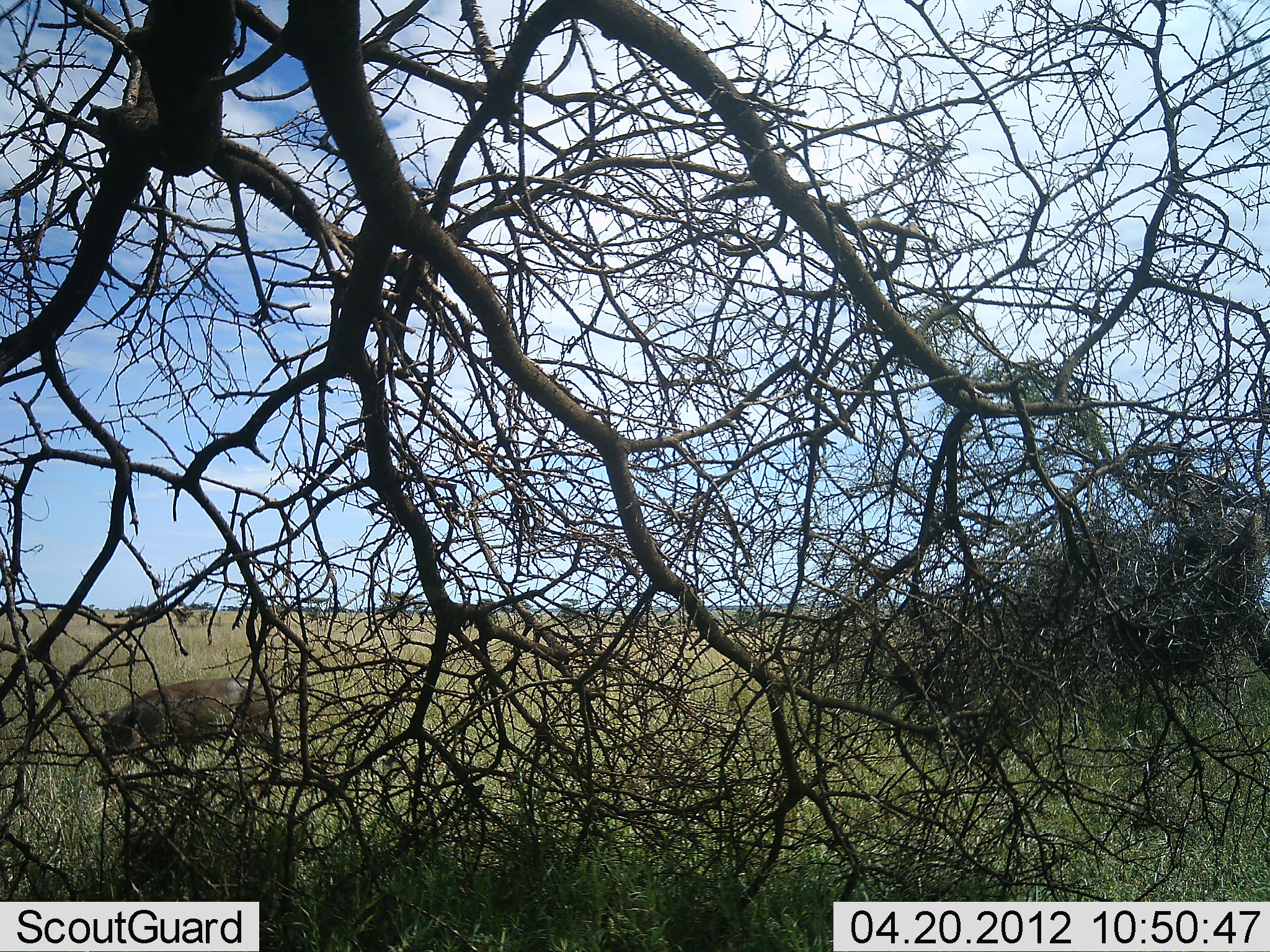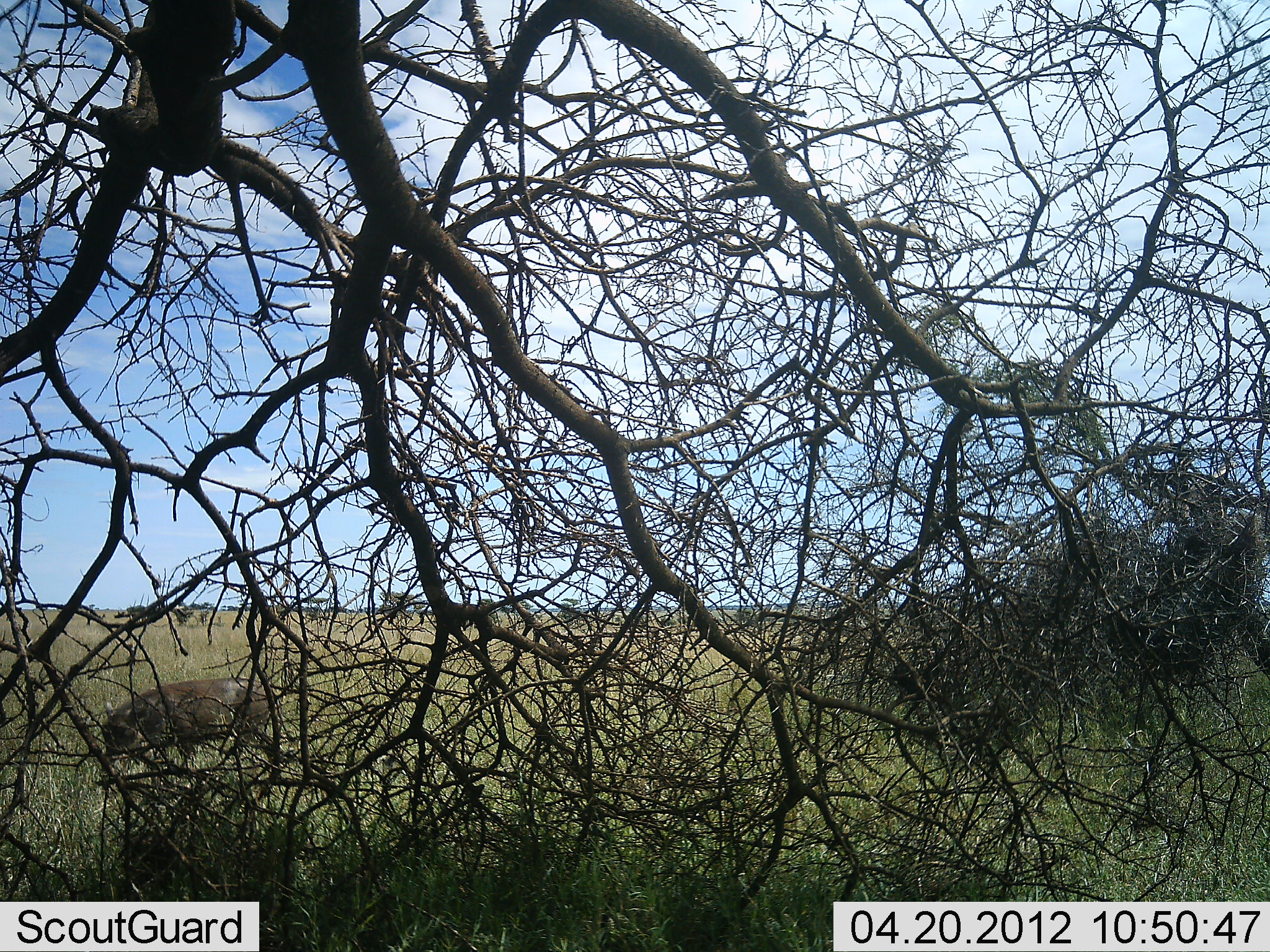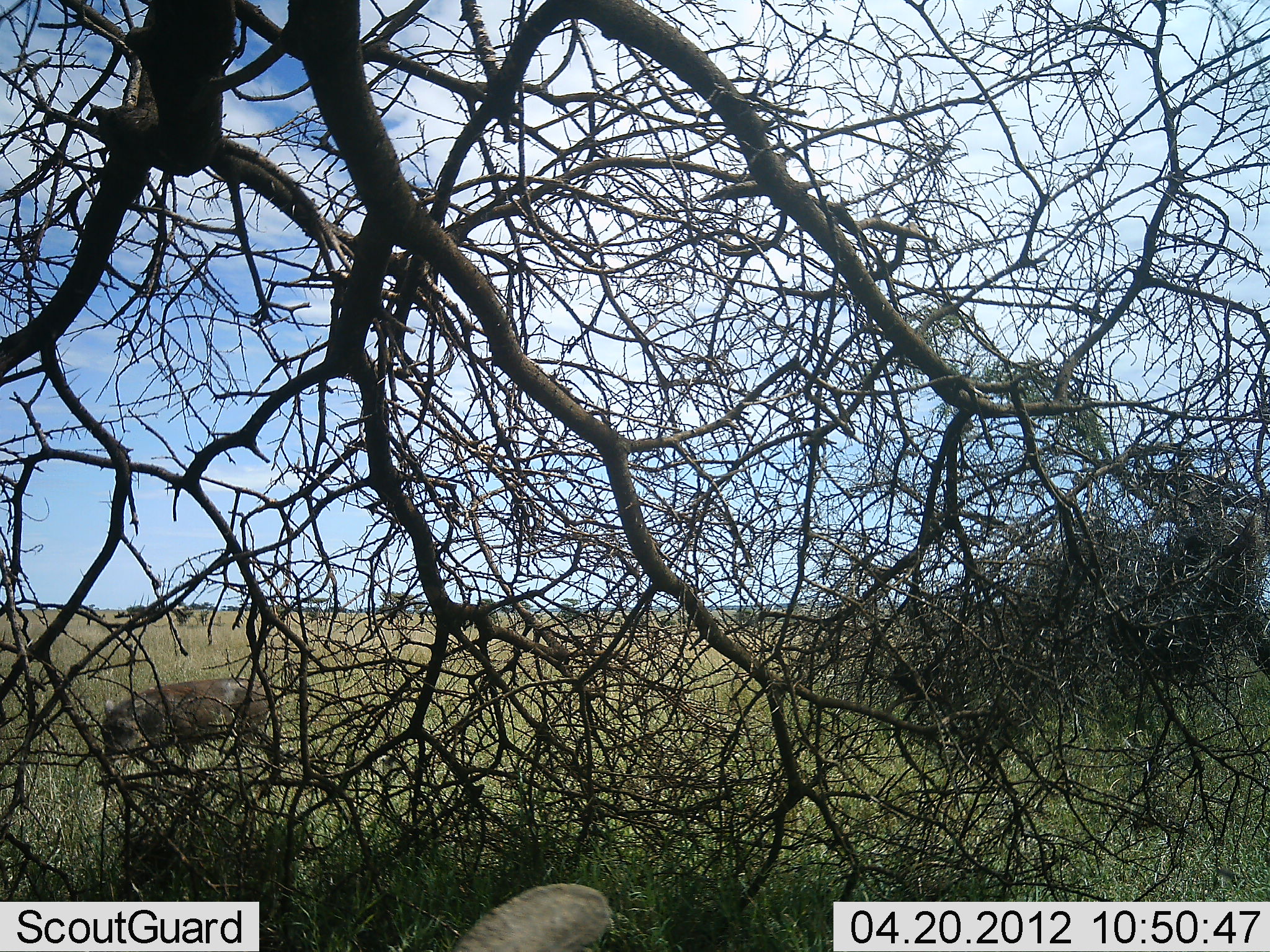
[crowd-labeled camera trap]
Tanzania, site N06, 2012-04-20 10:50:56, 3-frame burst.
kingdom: Animalia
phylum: Chordata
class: Mammalia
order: Artiodactyla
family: Suidae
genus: Phacochoerus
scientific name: Phacochoerus africanus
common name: warthog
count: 1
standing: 43%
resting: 0%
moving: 11%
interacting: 0%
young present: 0%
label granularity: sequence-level